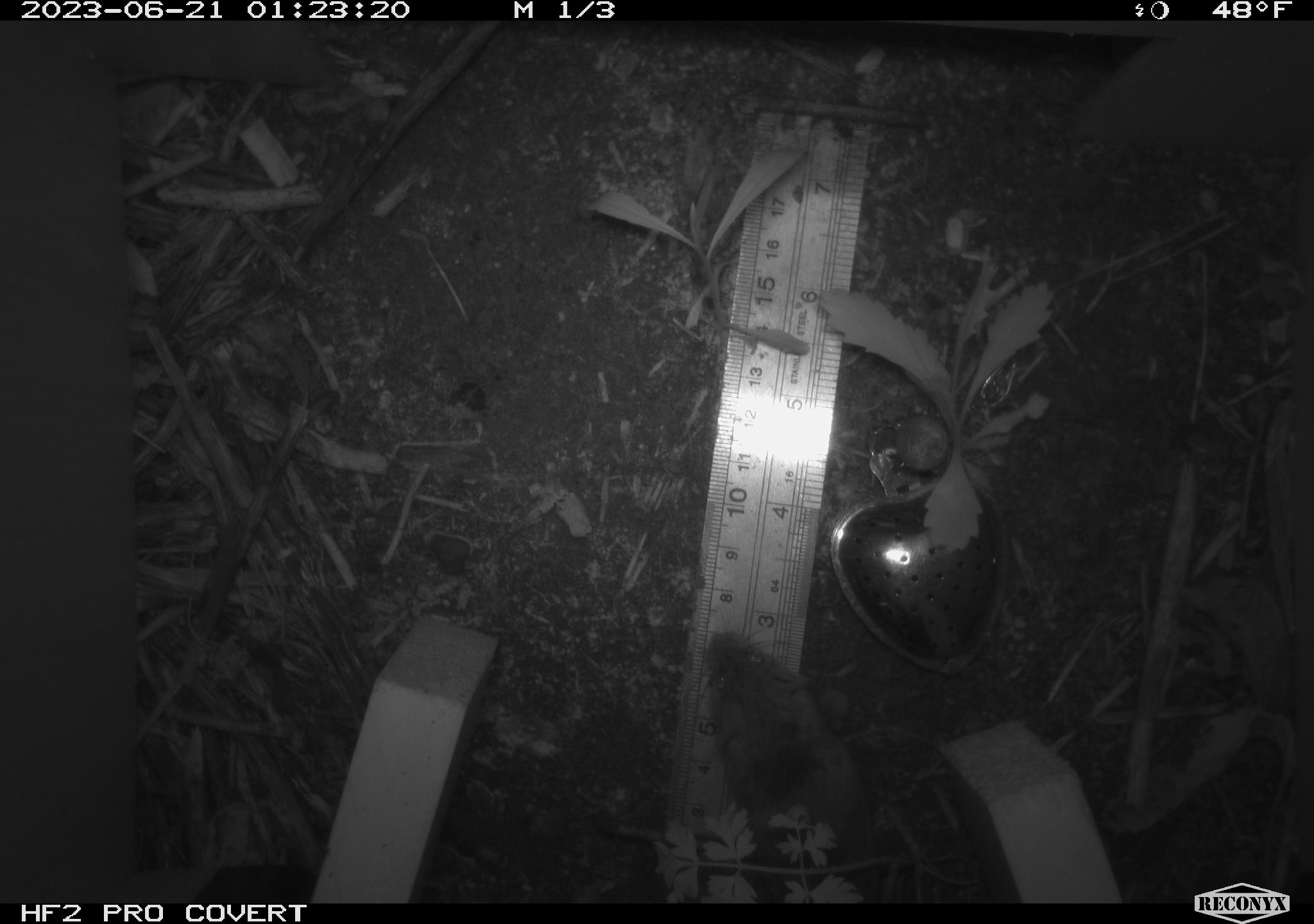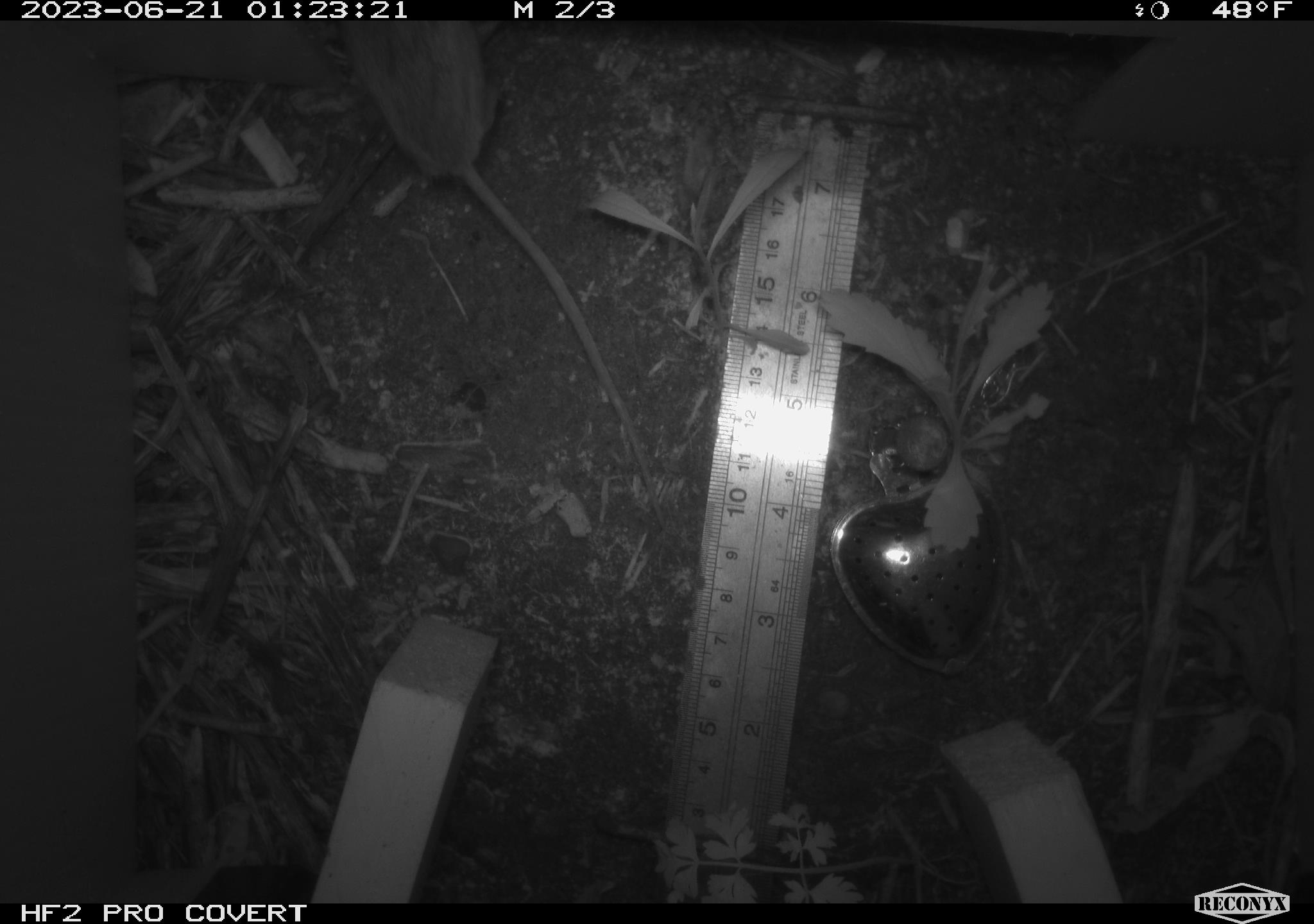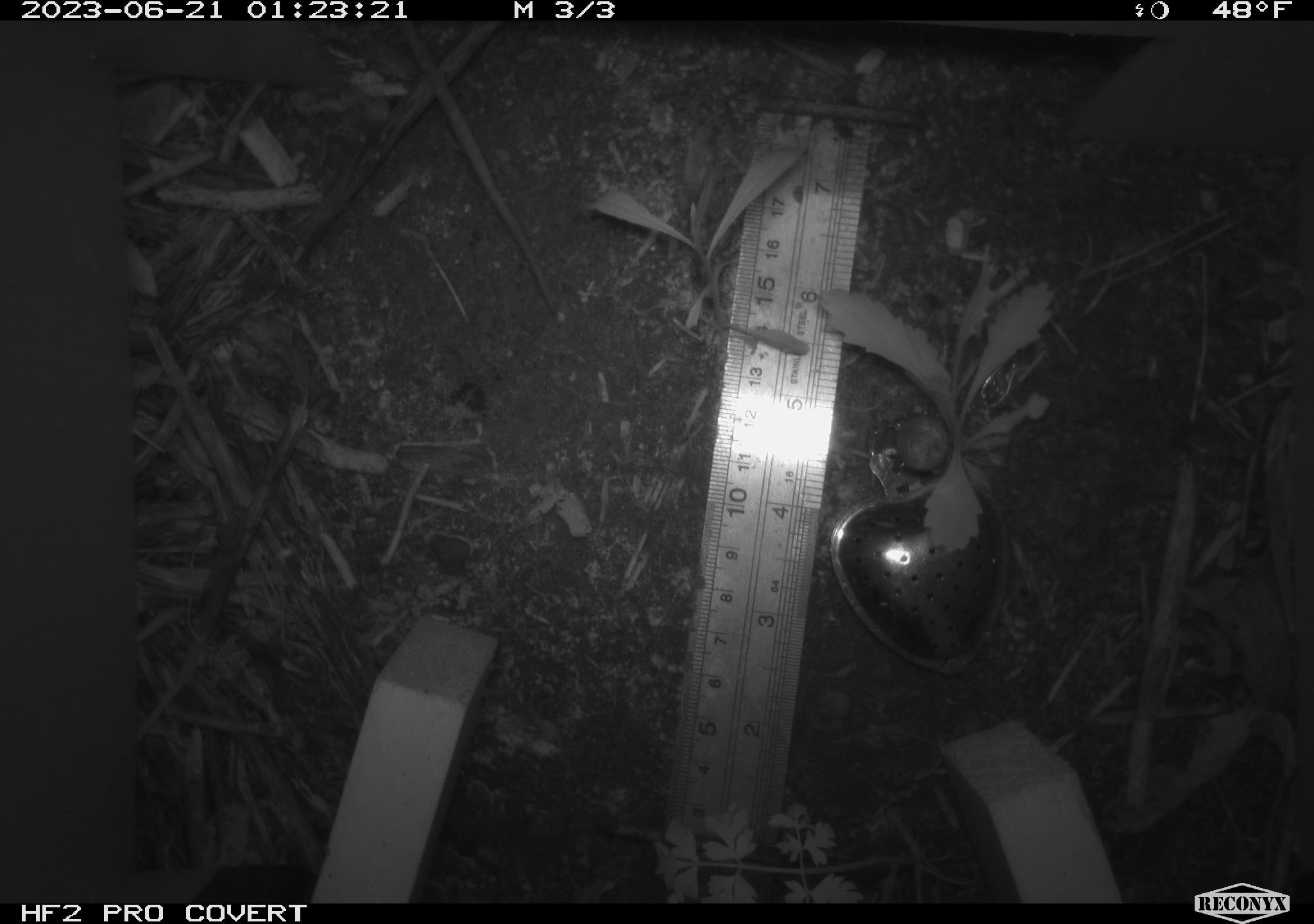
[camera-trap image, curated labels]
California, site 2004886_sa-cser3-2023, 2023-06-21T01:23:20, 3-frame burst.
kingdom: Animalia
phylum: Chordata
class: Mammalia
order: Rodentia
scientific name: Rodentia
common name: mouse species